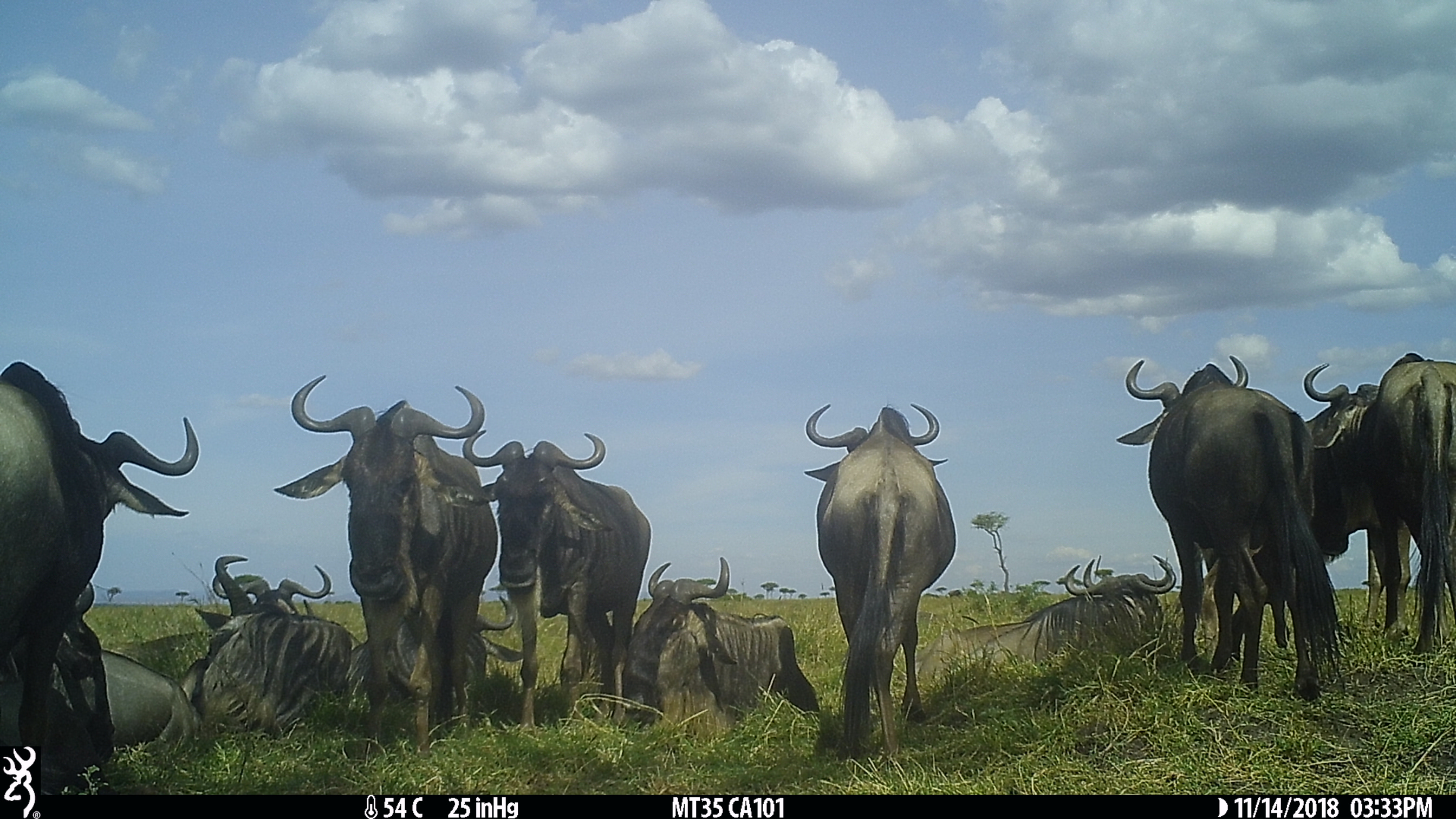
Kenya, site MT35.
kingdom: Animalia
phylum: Chordata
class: Mammalia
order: Artiodactyla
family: Bovidae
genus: Connochaetes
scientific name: Connochaetes taurinus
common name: blue wildebeest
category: wildebeest